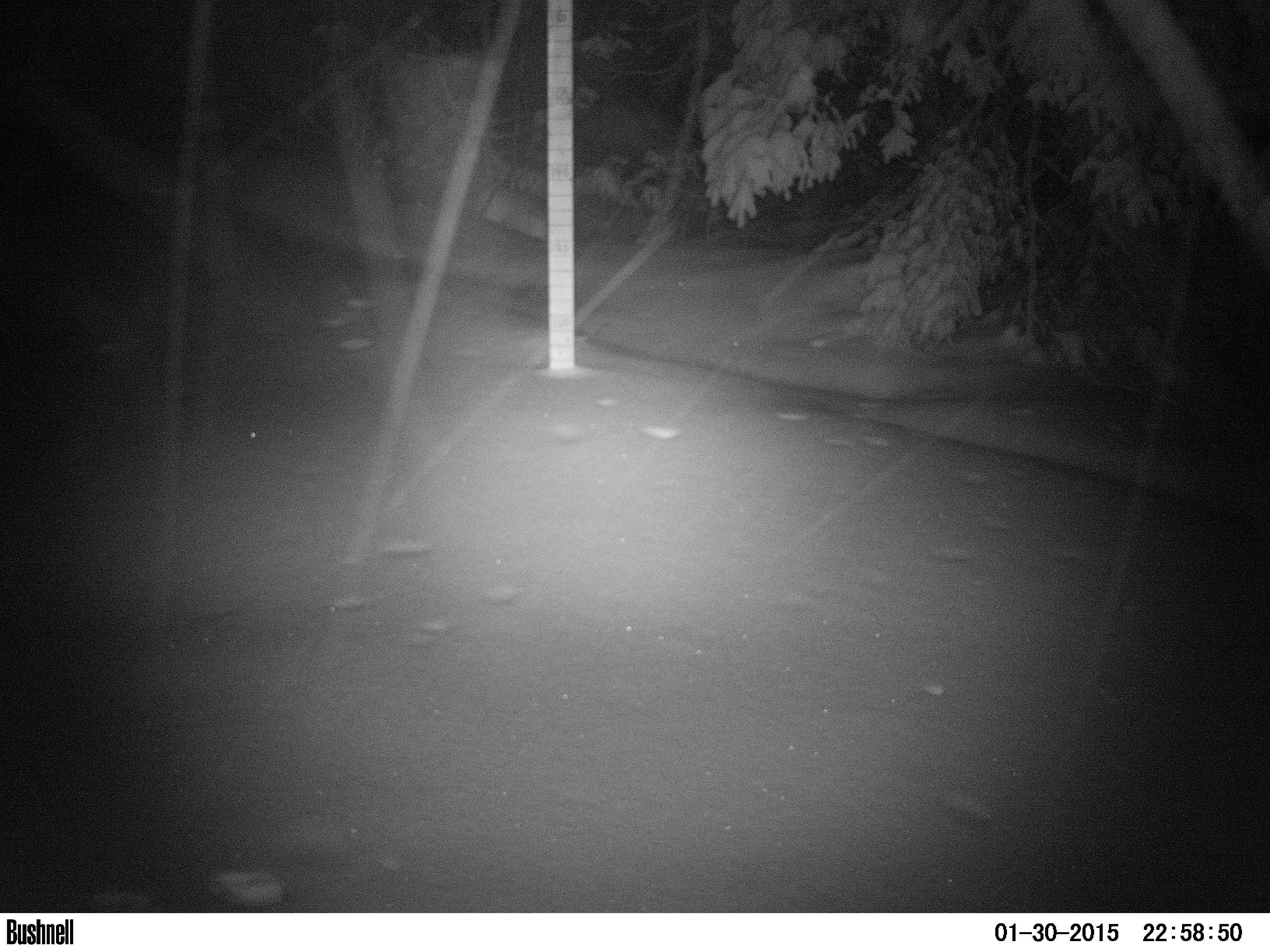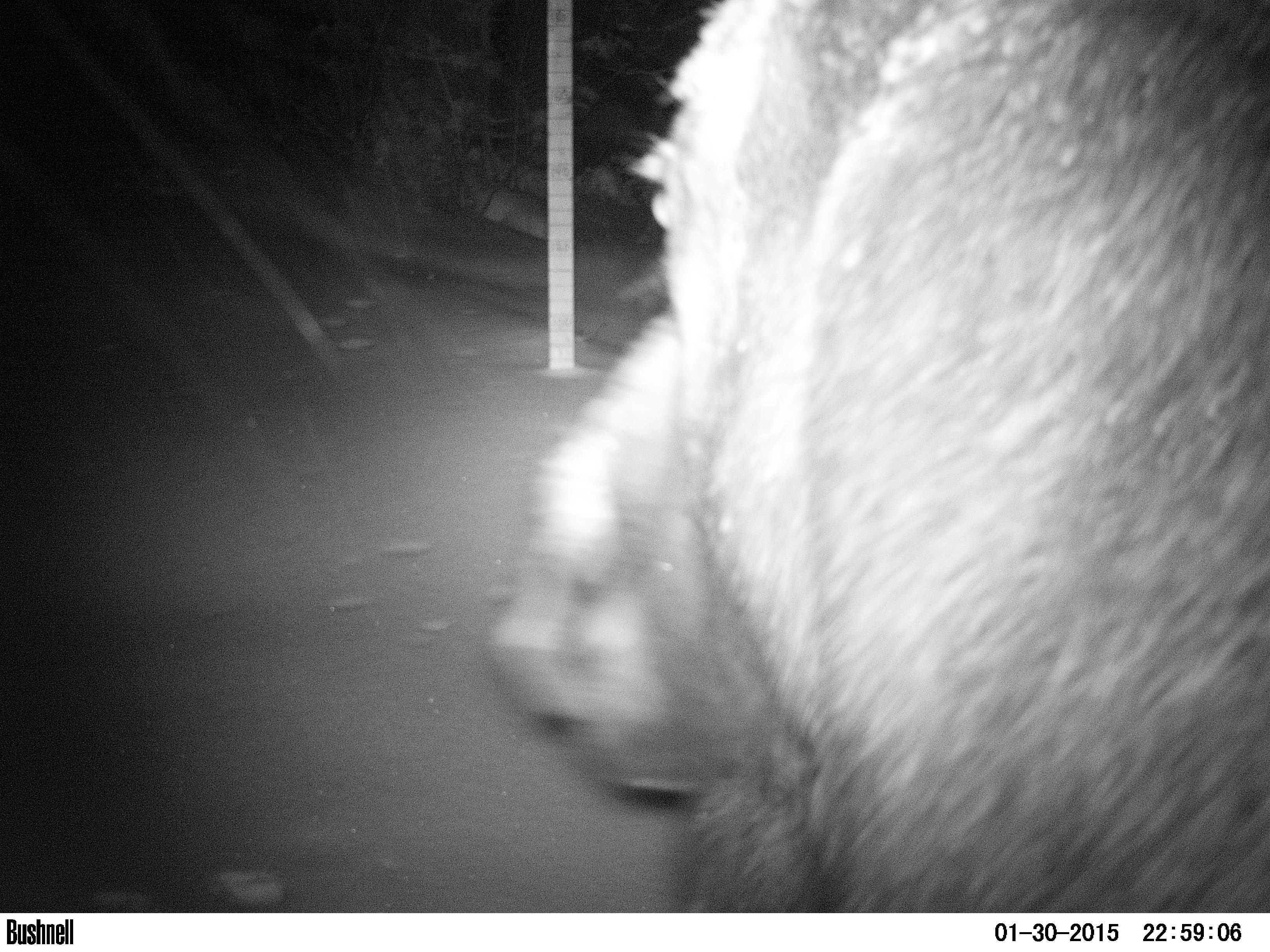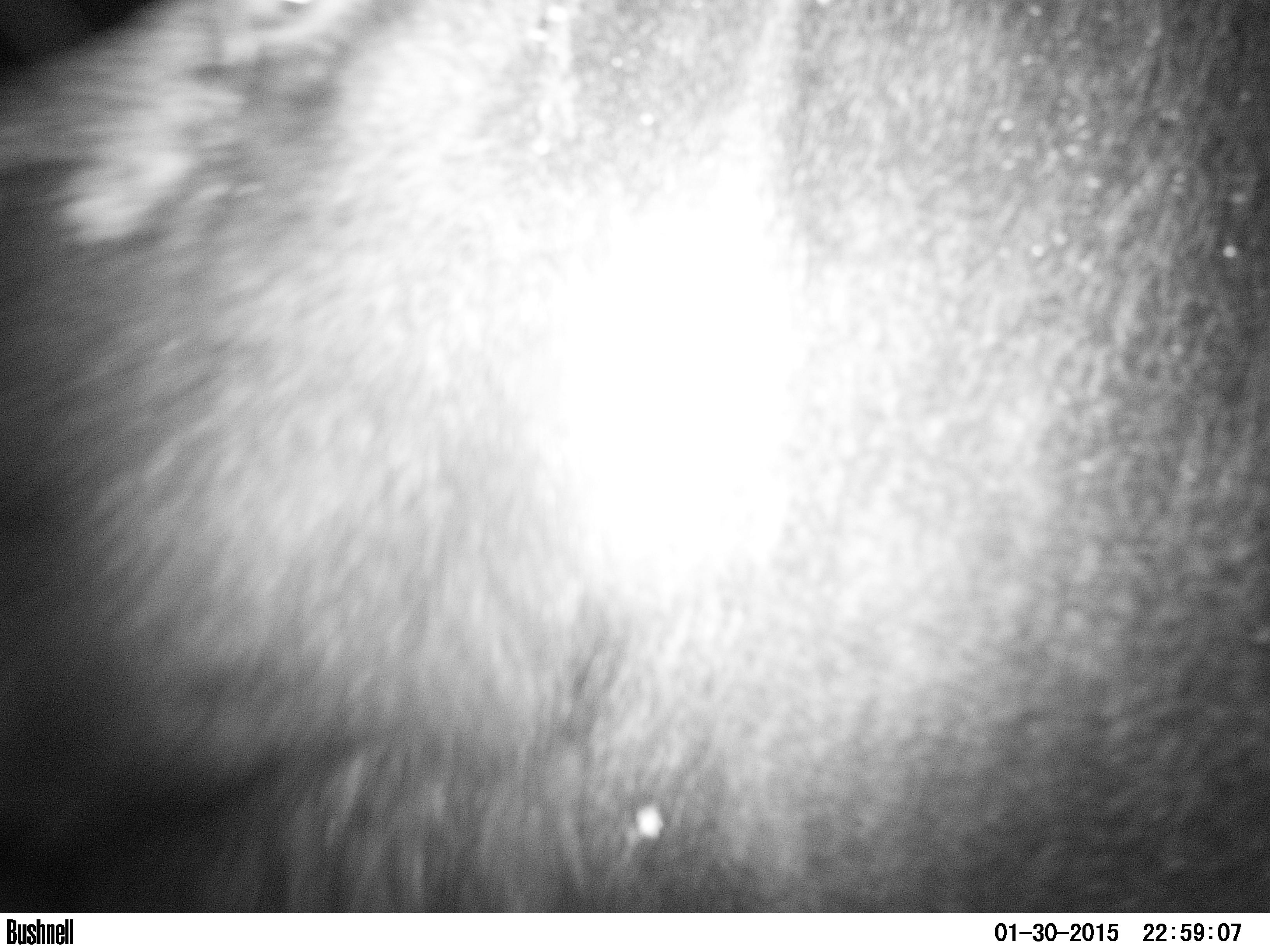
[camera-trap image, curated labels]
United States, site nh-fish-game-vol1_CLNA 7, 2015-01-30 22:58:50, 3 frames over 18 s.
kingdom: Animalia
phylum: Chordata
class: Mammalia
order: Artiodactyla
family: Cervidae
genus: Alces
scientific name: Alces alces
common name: moose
Moose (Alces alces).